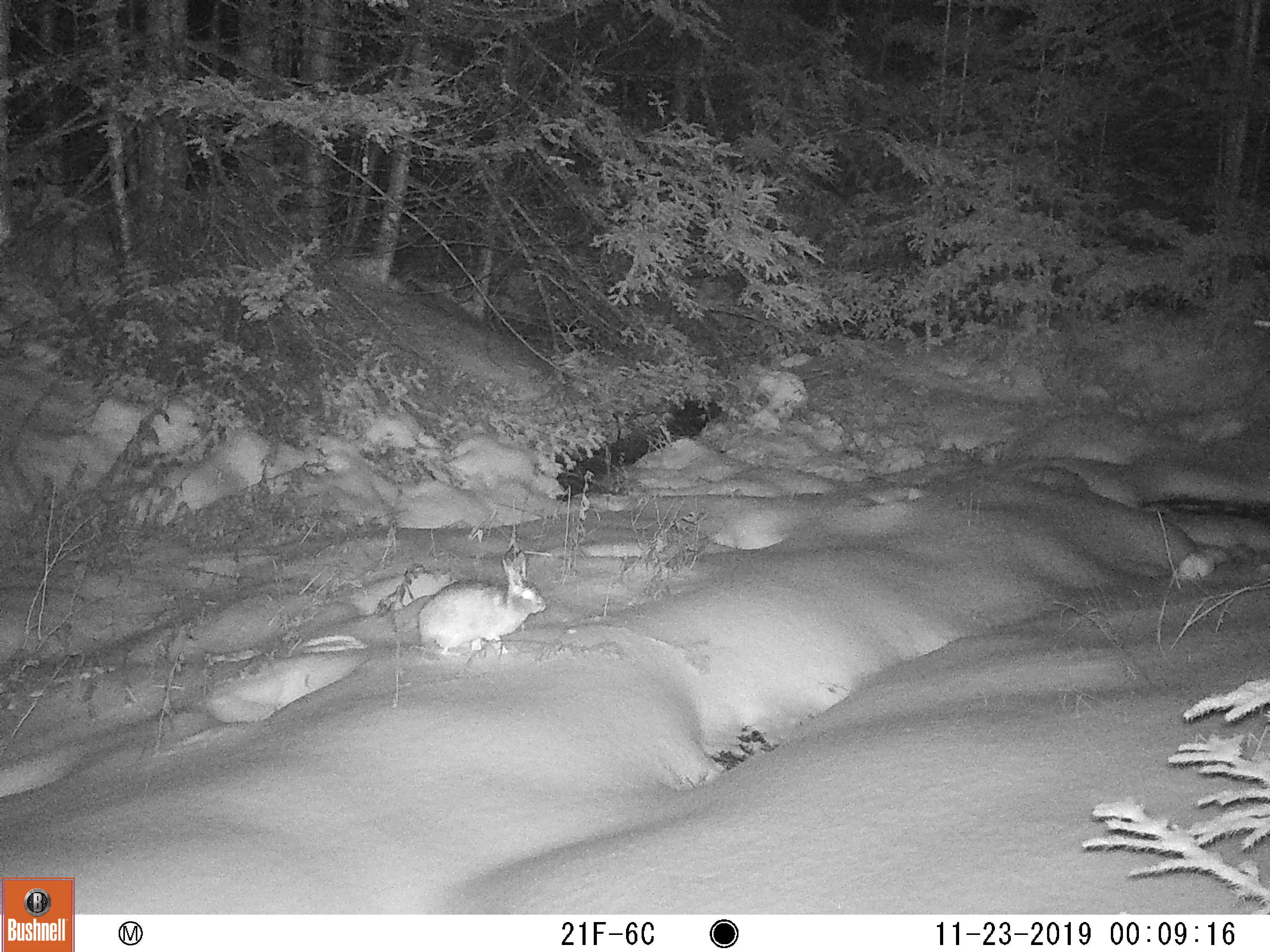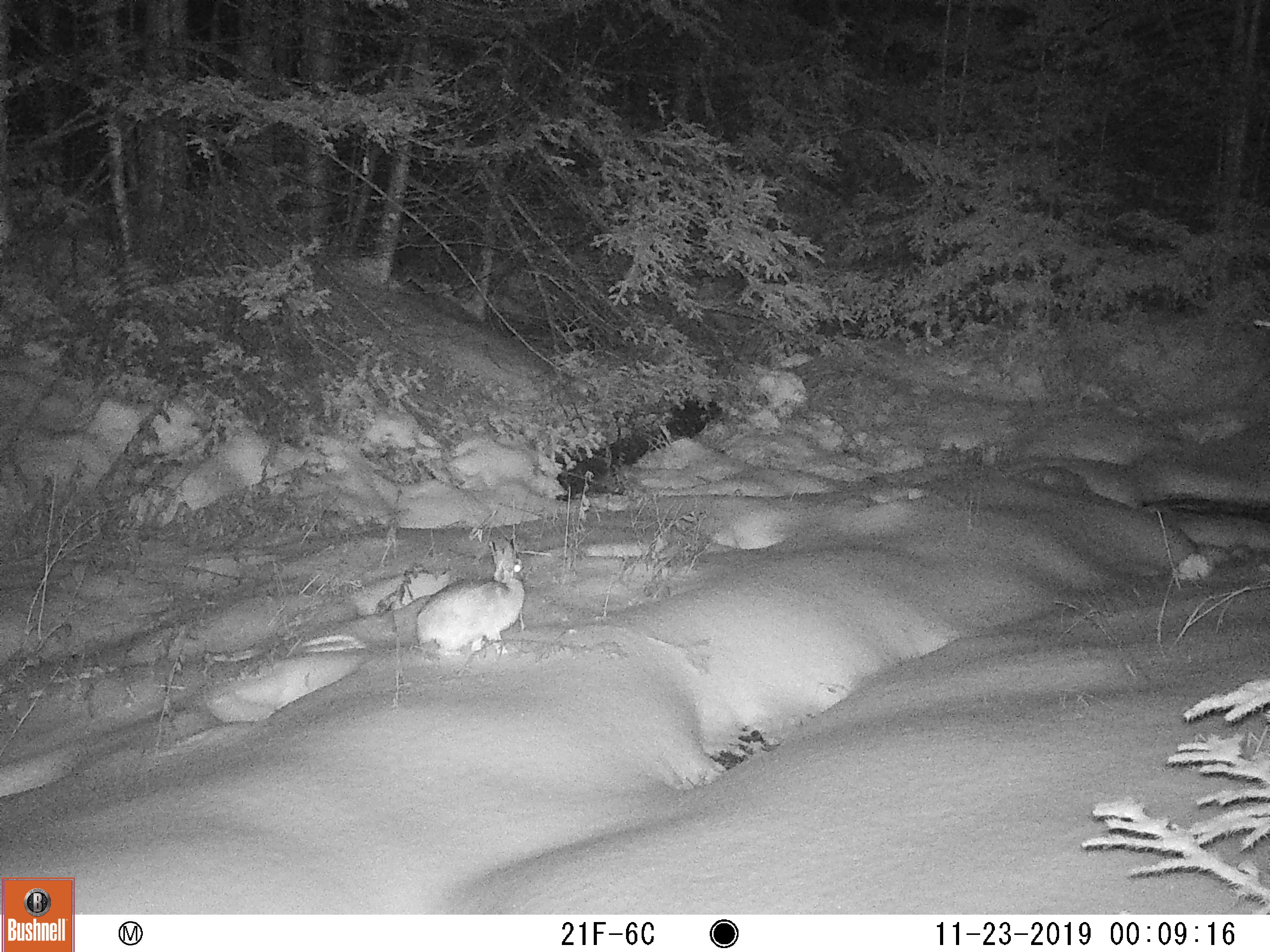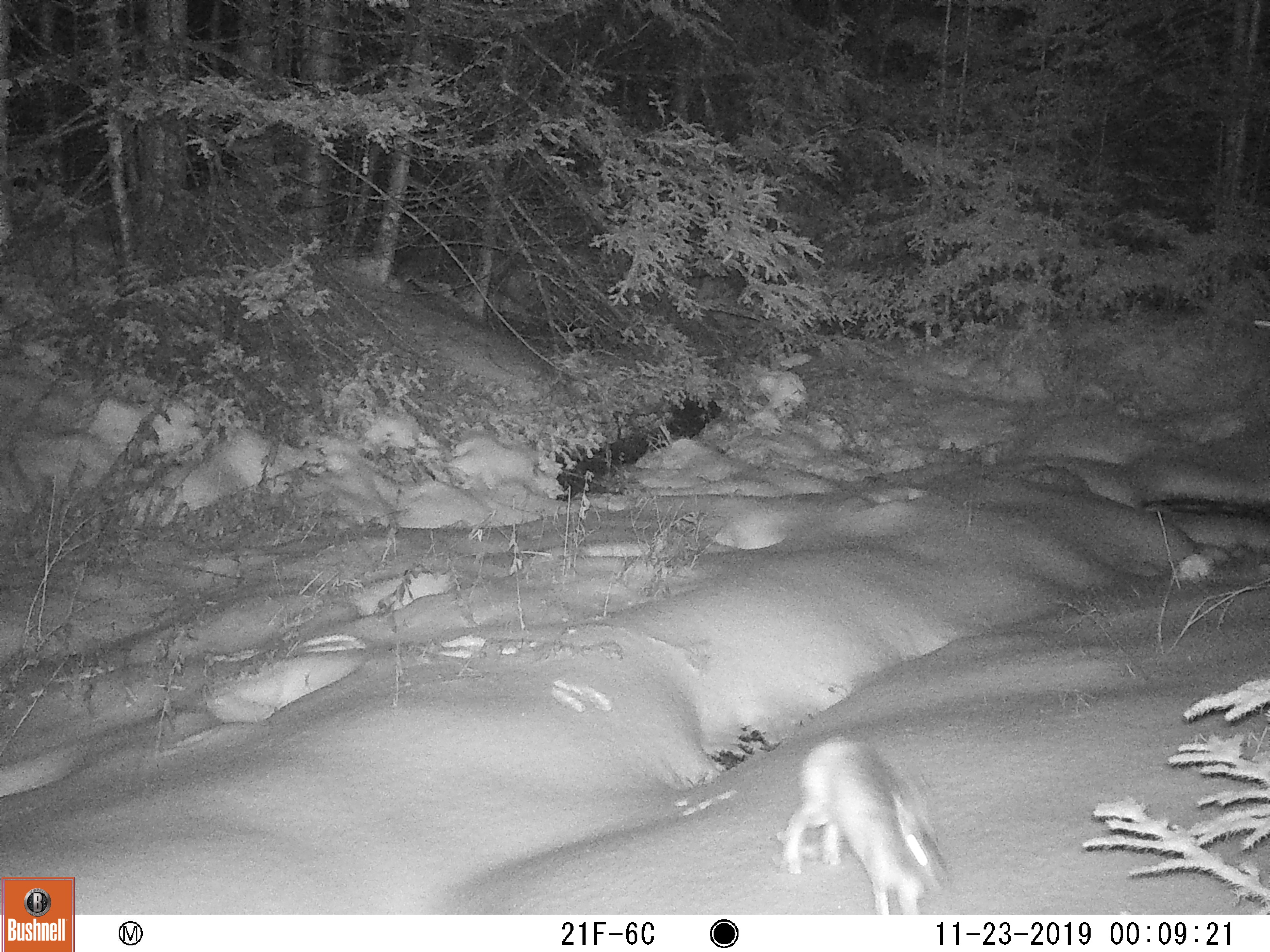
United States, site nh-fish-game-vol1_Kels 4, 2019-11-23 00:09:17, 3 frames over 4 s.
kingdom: Animalia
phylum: Chordata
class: Mammalia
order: Lagomorpha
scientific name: Lagomorpha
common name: rabbit or hare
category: rabbit or hare sp.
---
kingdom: Animalia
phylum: Chordata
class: Mammalia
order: Lagomorpha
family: Leporidae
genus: Lepus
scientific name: Lepus americanus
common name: snowshoe hare